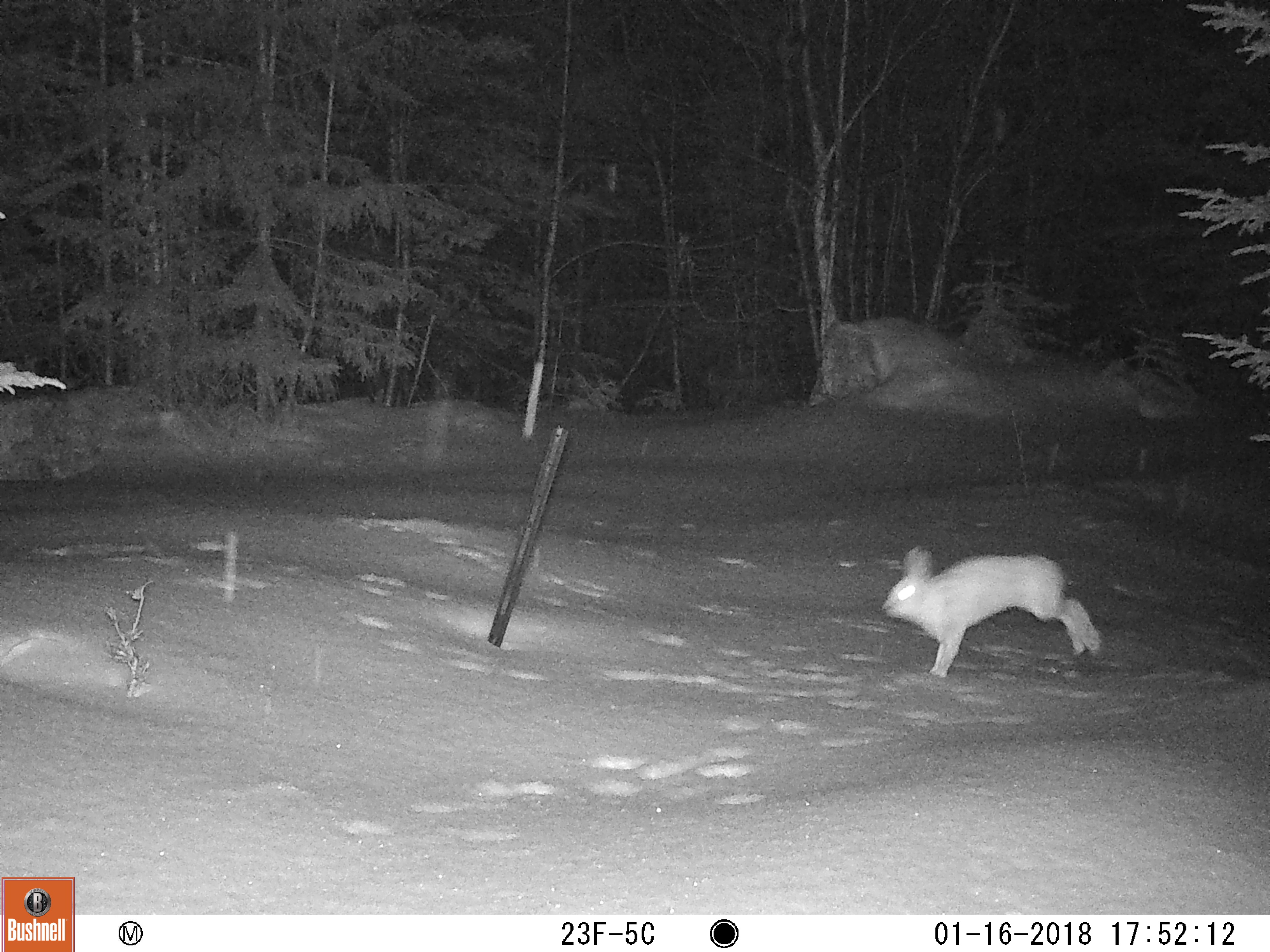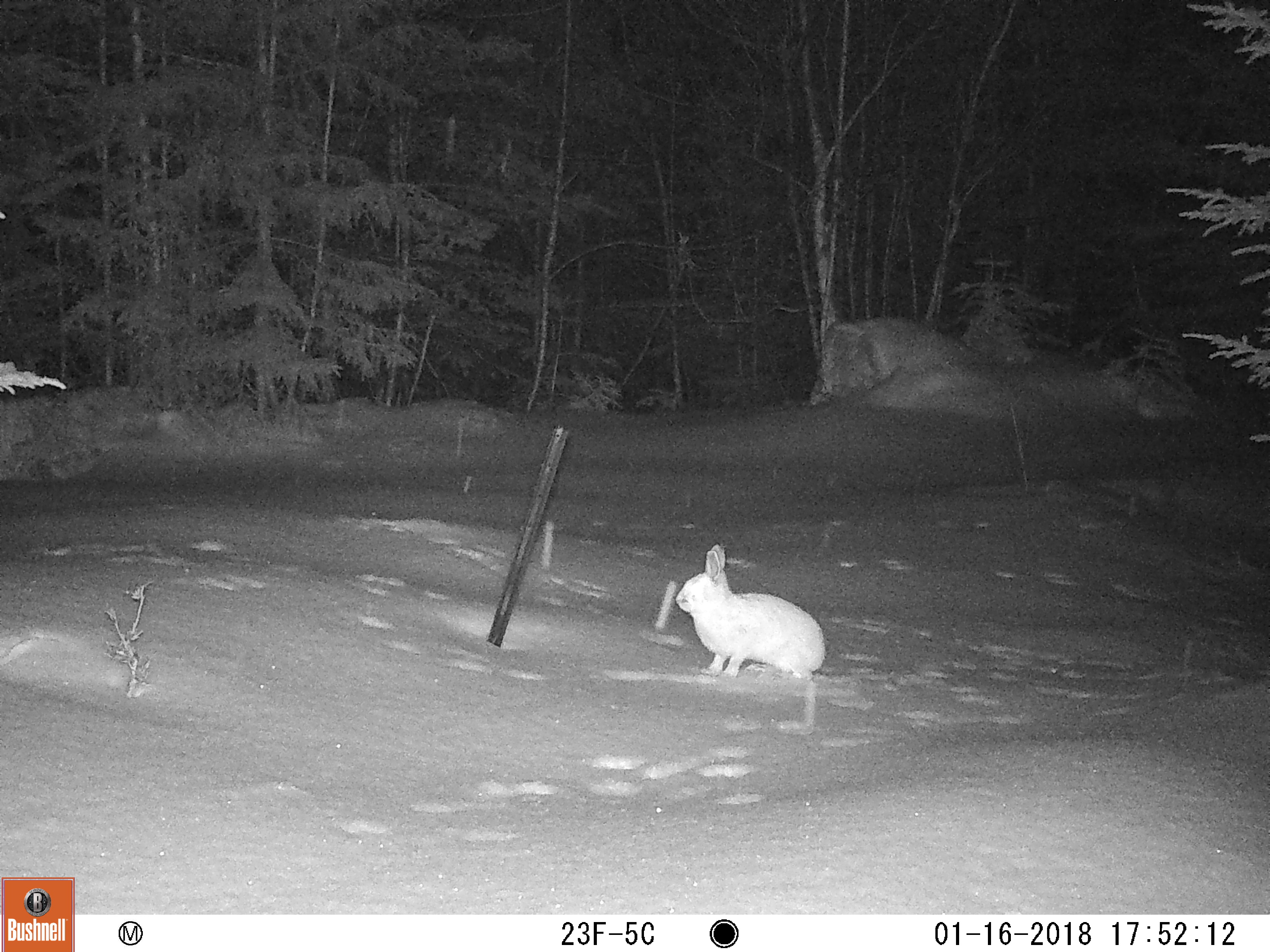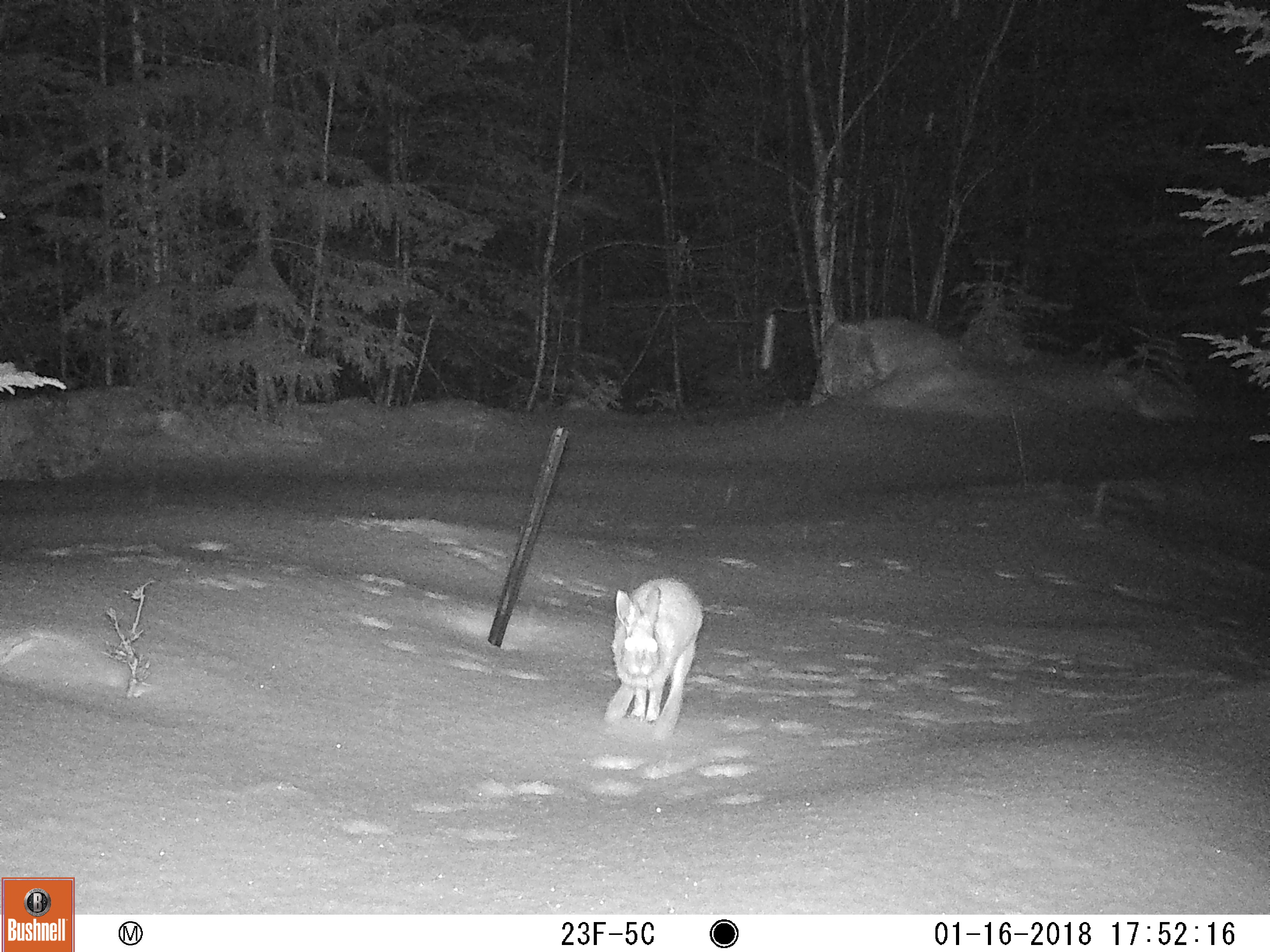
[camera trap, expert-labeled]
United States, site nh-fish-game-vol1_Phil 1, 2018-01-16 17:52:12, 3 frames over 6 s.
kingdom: Animalia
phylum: Chordata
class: Mammalia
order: Lagomorpha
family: Leporidae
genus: Lepus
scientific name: Lepus americanus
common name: snowshoe hare